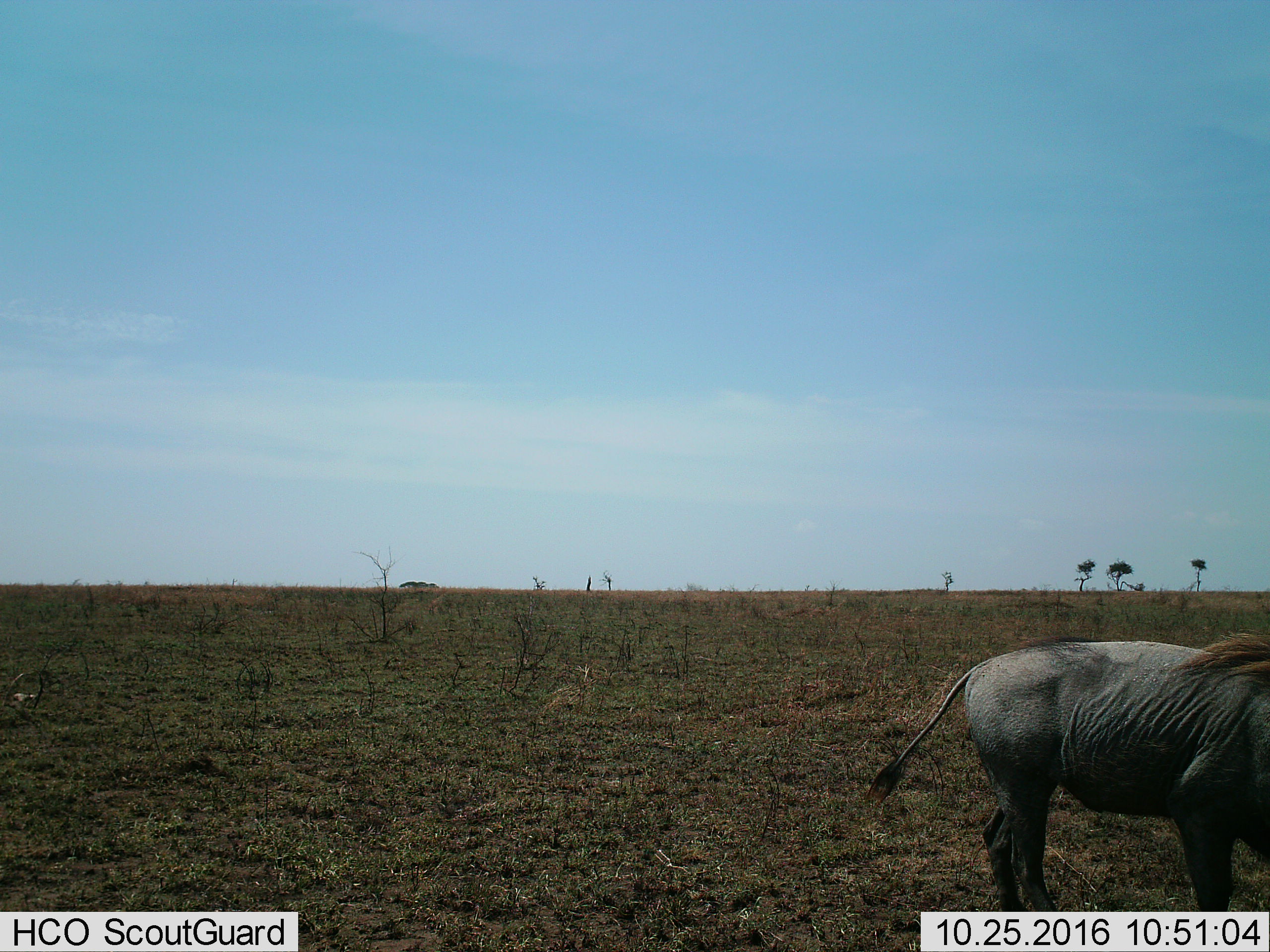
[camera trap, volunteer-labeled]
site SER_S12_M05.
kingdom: Animalia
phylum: Chordata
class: Mammalia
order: Artiodactyla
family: Suidae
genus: Phacochoerus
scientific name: Phacochoerus africanus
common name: warthog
Warthog (Phacochoerus africanus), count 1. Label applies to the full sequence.